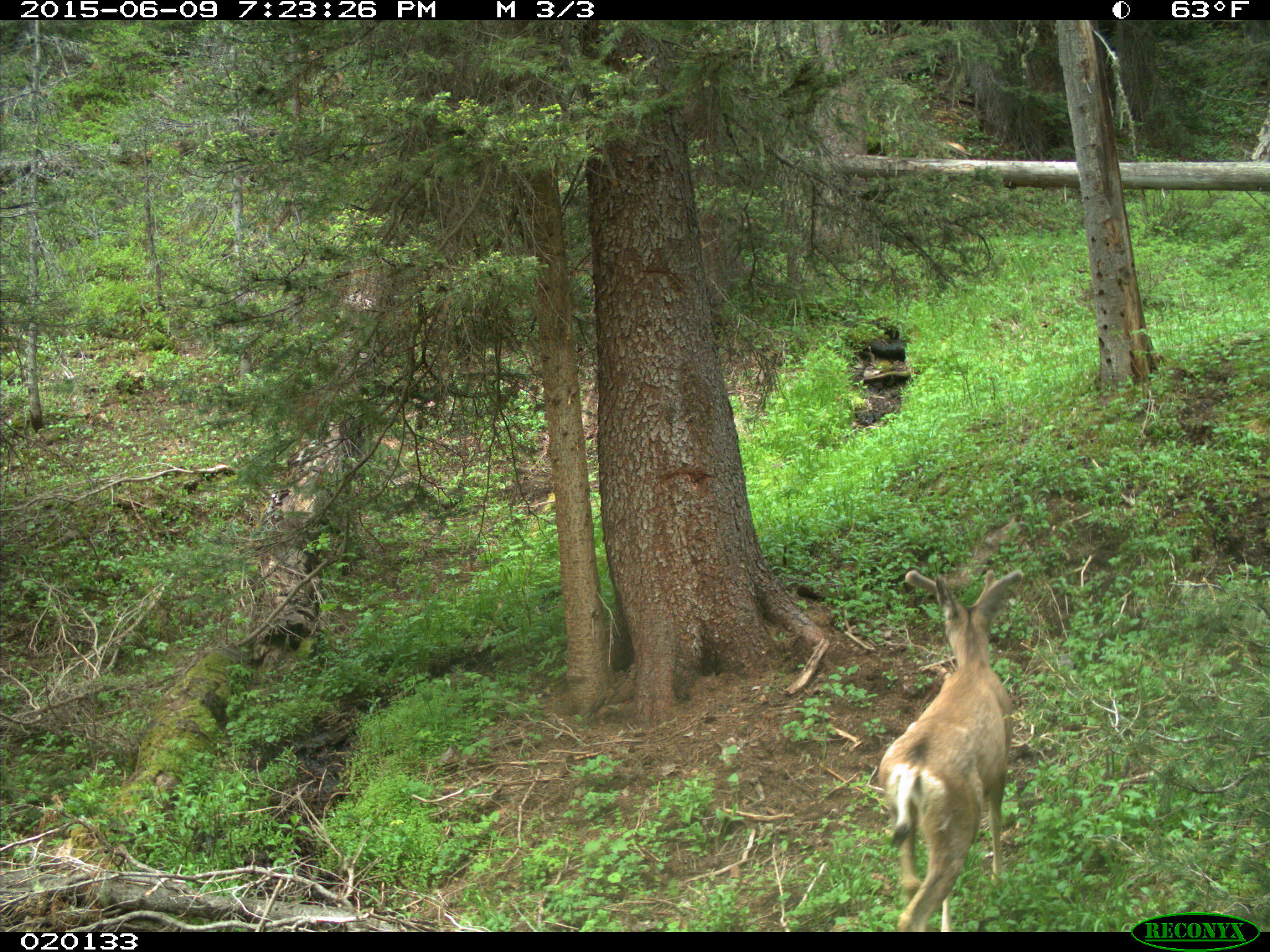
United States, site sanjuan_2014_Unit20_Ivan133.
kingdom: Animalia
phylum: Chordata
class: Mammalia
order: Artiodactyla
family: Cervidae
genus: Odocoileus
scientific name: Odocoileus hemionus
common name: mule deer